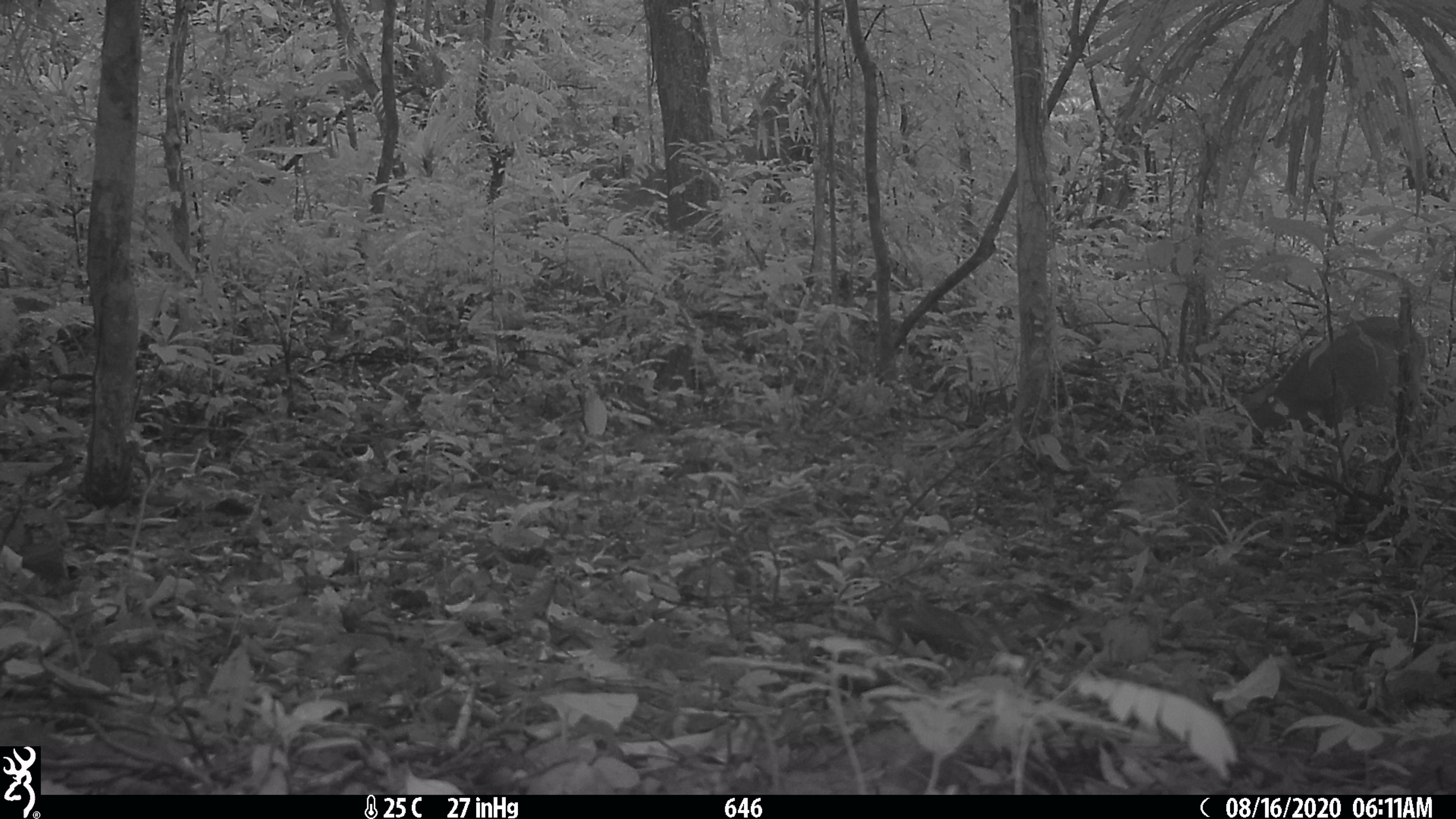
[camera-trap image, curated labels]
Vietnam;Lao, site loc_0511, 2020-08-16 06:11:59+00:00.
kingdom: Animalia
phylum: Chordata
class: Mammalia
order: Artiodactyla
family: Cervidae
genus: Muntiacus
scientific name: Muntiacus vuquangensis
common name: large-antlered muntjac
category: large antlered muntjac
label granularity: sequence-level